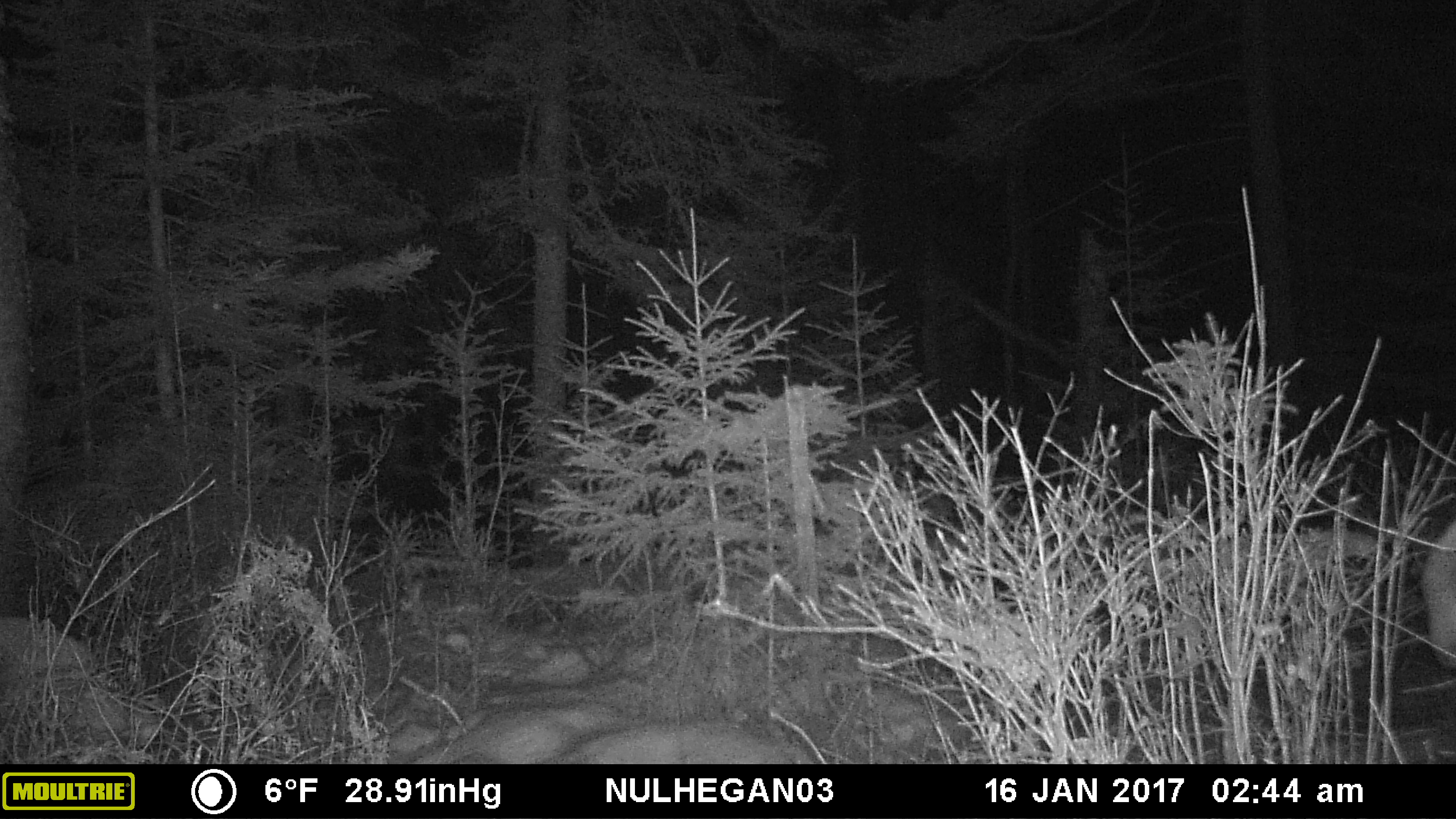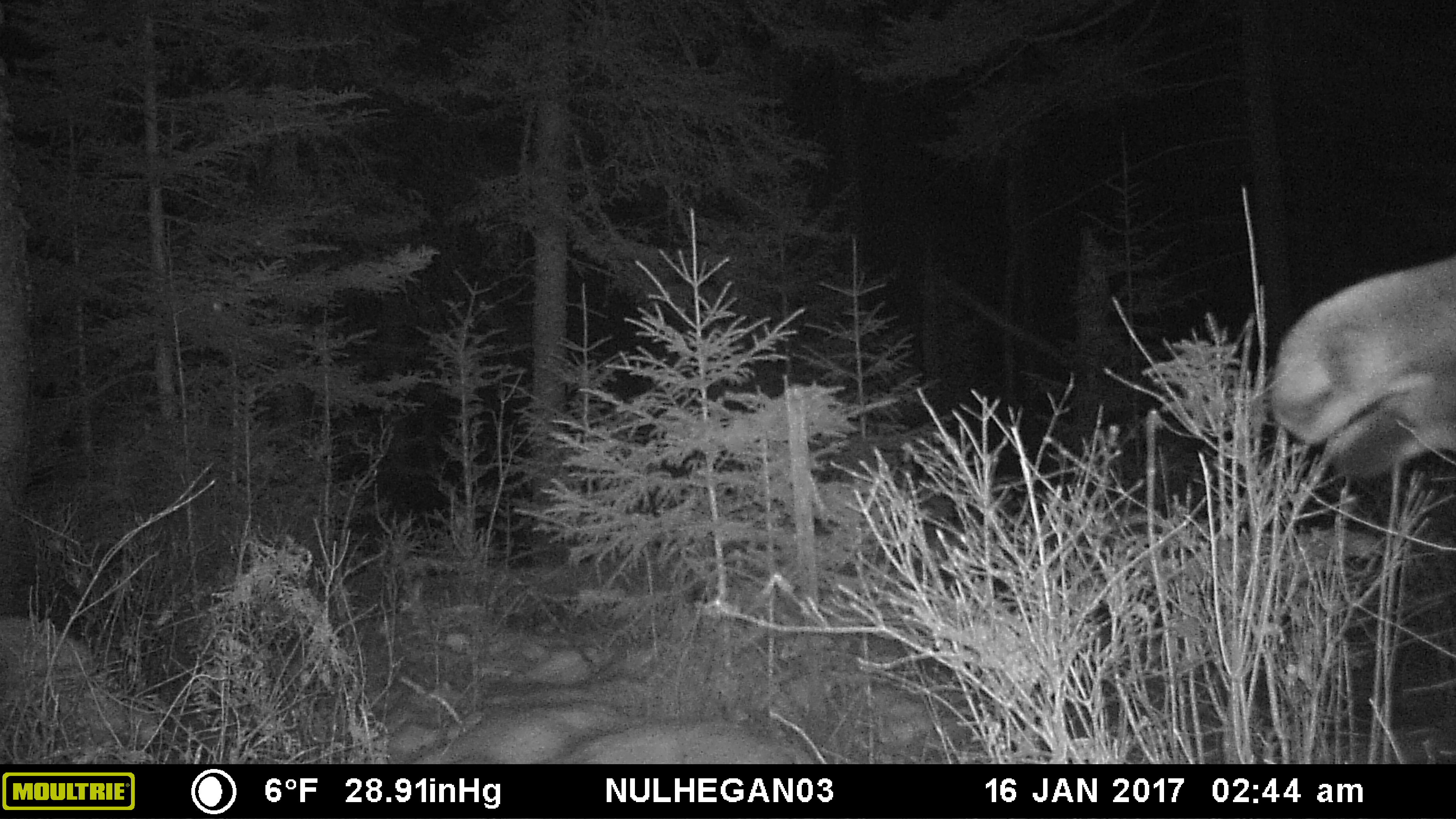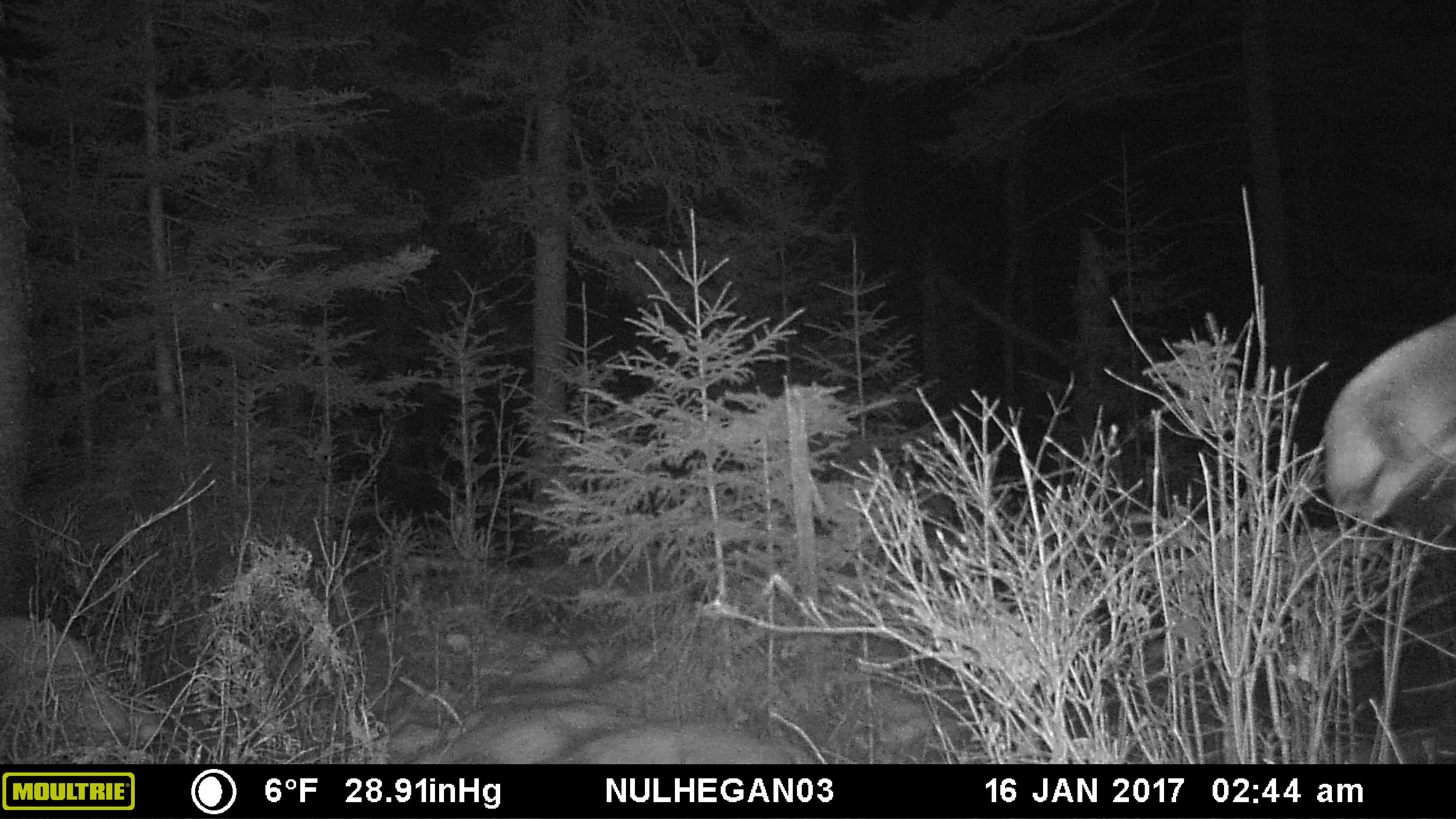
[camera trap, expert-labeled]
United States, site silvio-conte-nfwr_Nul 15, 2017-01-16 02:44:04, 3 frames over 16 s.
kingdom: Animalia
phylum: Chordata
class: Mammalia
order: Artiodactyla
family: Cervidae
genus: Alces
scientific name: Alces alces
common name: moose